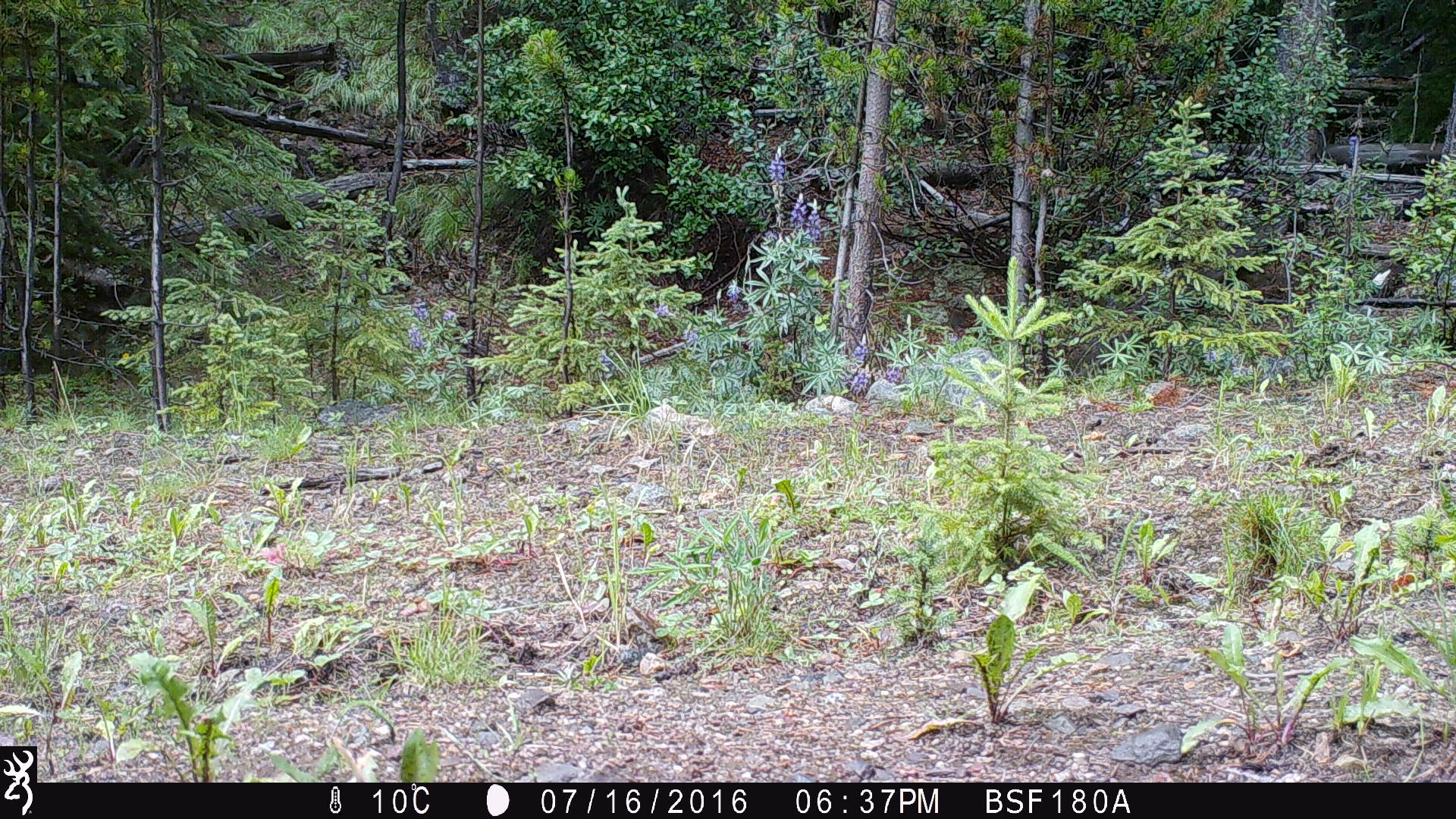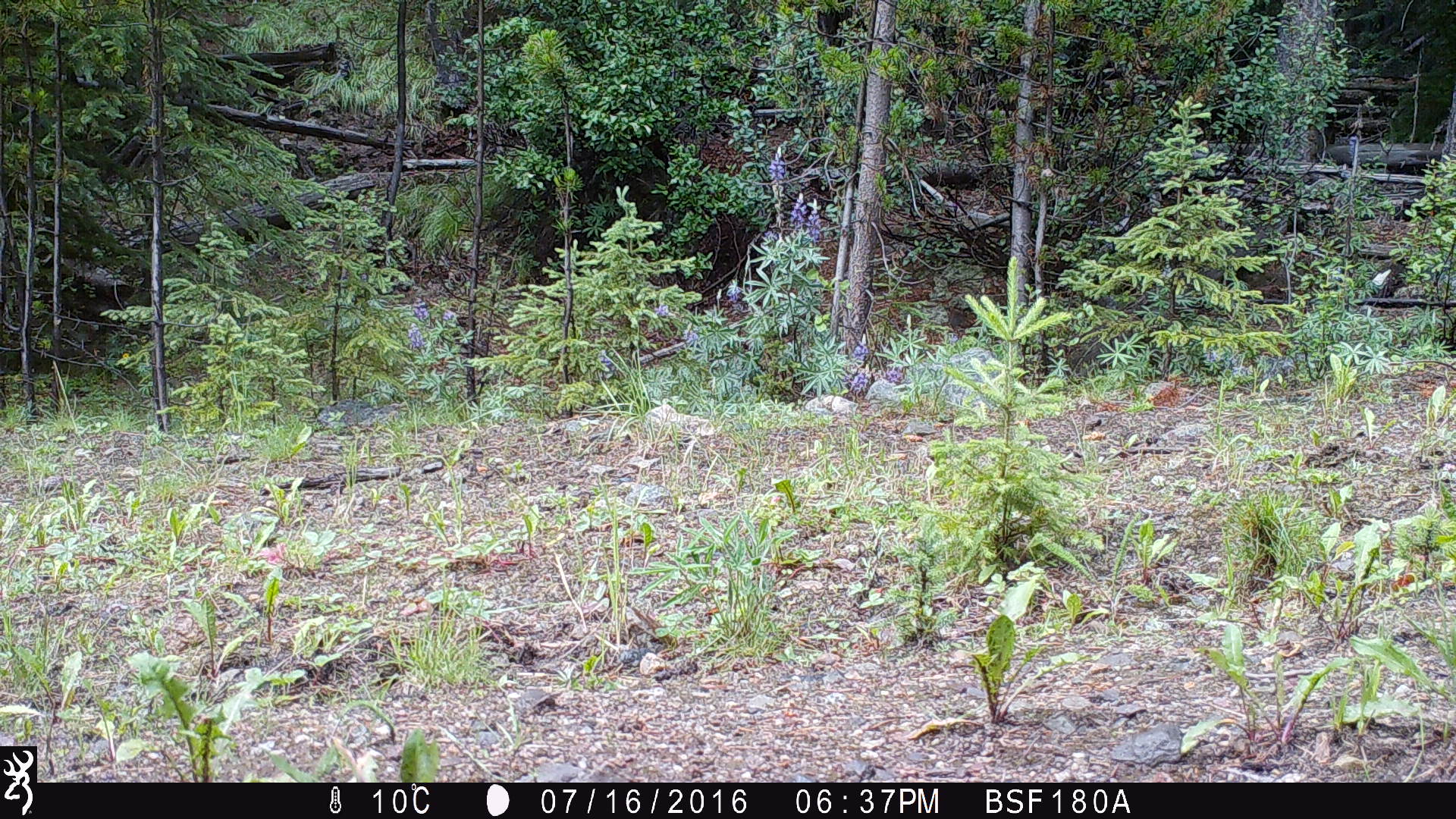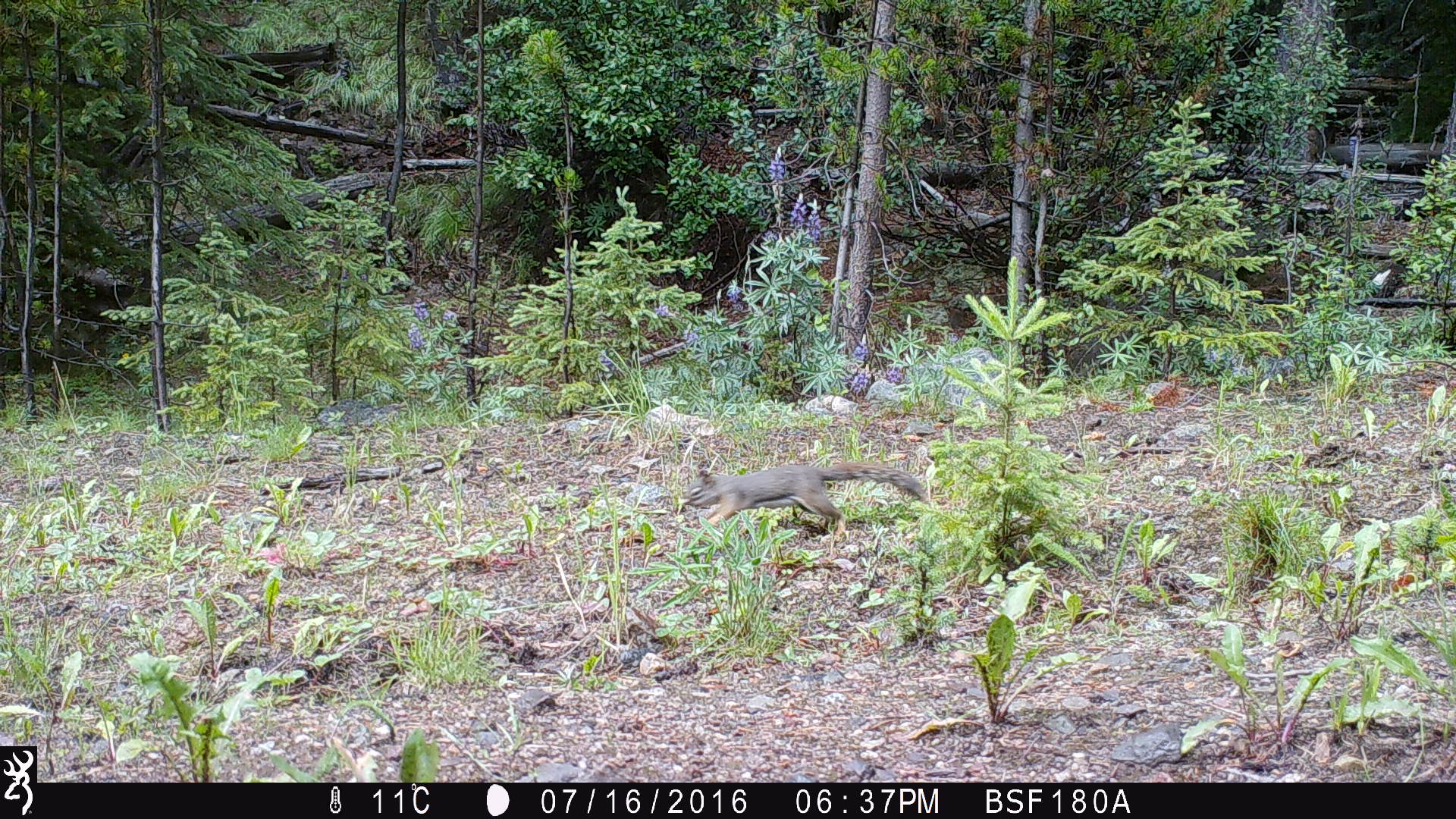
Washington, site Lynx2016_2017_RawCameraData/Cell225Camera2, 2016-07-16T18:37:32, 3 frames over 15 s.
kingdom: Animalia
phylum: Chordata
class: Mammalia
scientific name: Mammalia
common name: small mammal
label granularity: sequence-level